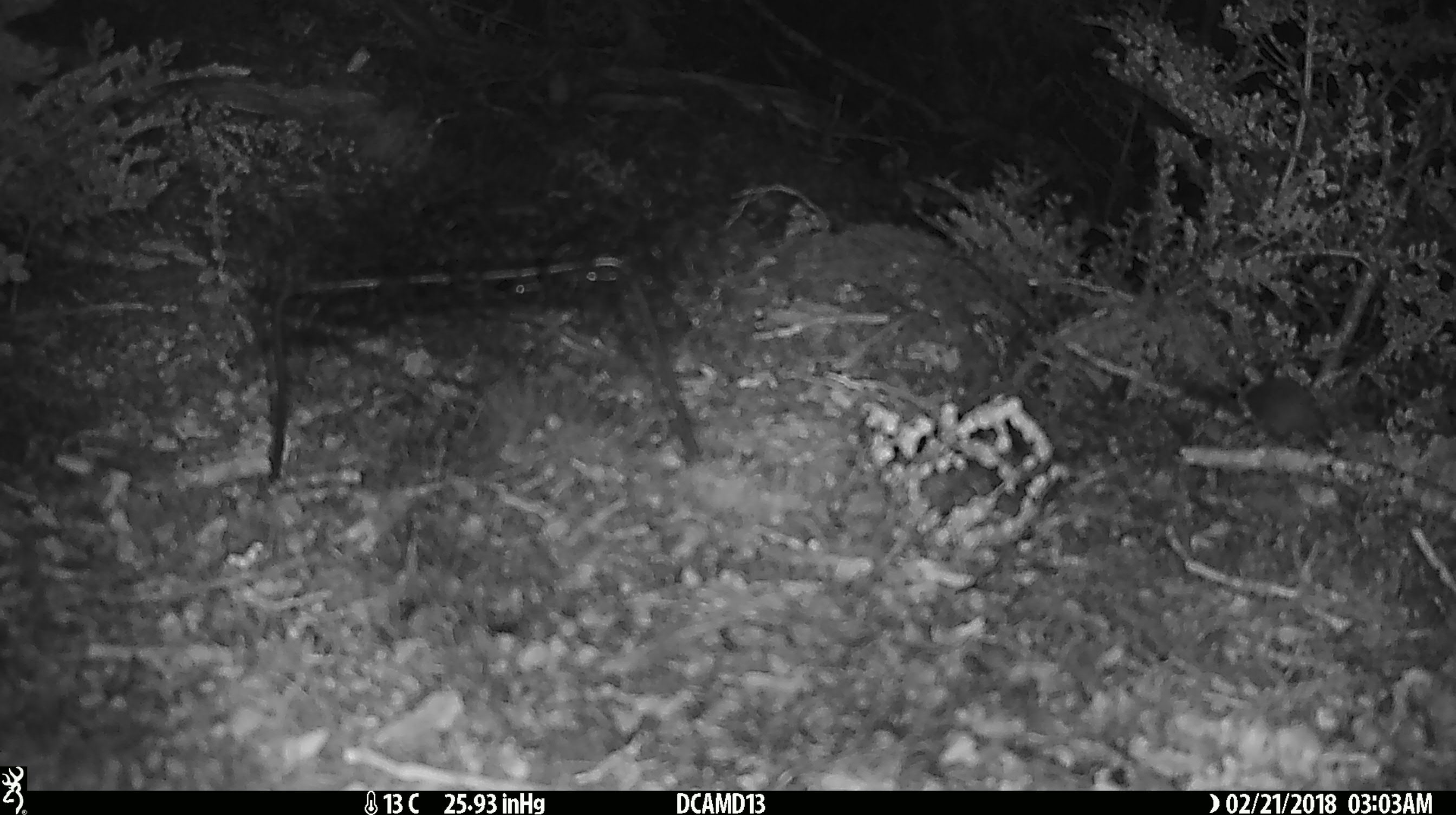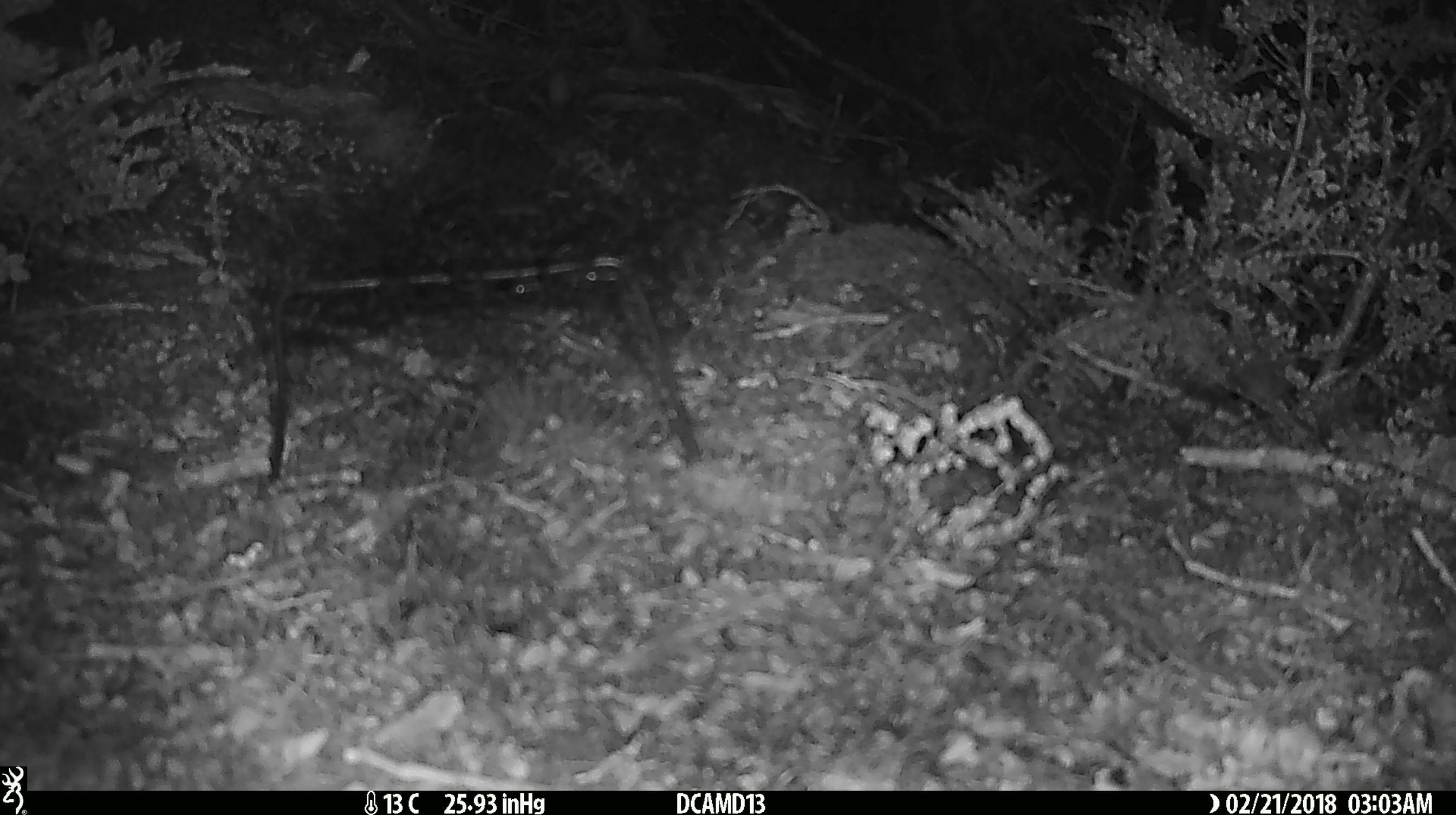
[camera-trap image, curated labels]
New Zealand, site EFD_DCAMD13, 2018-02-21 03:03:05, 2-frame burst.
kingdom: Animalia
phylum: Chordata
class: Mammalia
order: Rodentia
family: Muridae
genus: Mus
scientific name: Mus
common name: mouse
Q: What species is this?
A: Mouse (Mus).